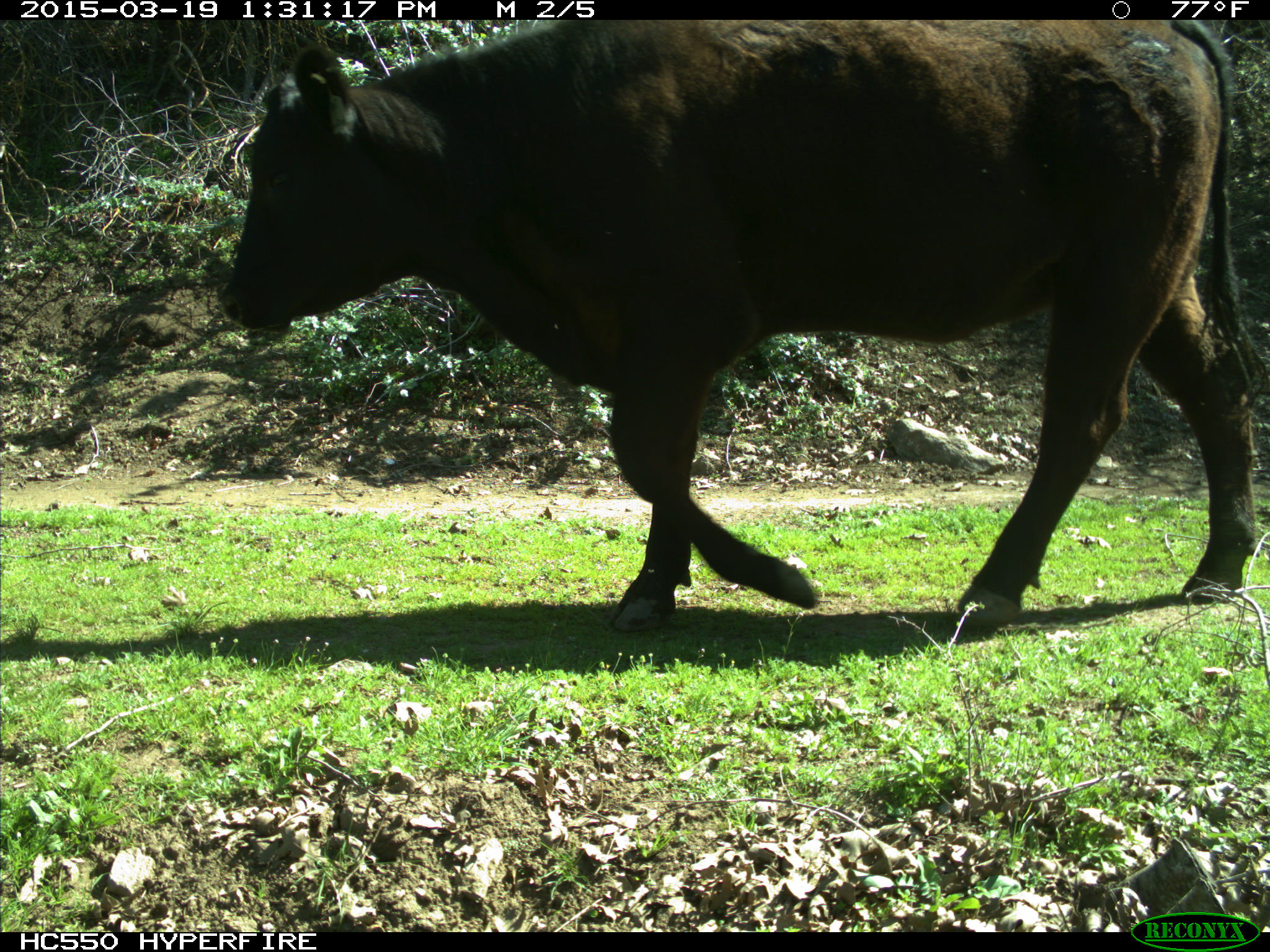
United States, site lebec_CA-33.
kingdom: Animalia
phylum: Chordata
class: Mammalia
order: Artiodactyla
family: Bovidae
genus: Bos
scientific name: Bos taurus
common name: domestic cow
Bos taurus (domestic cow).